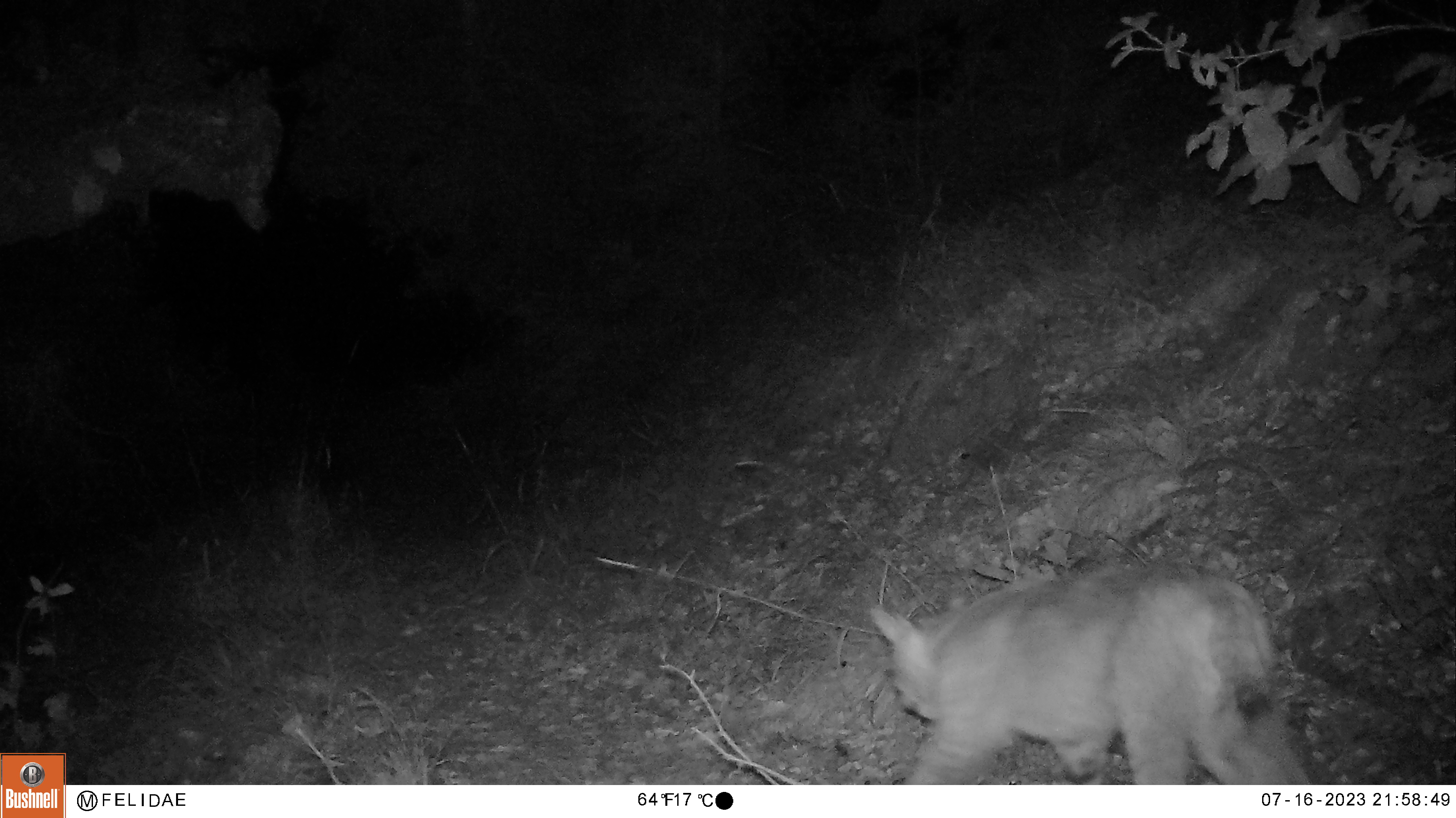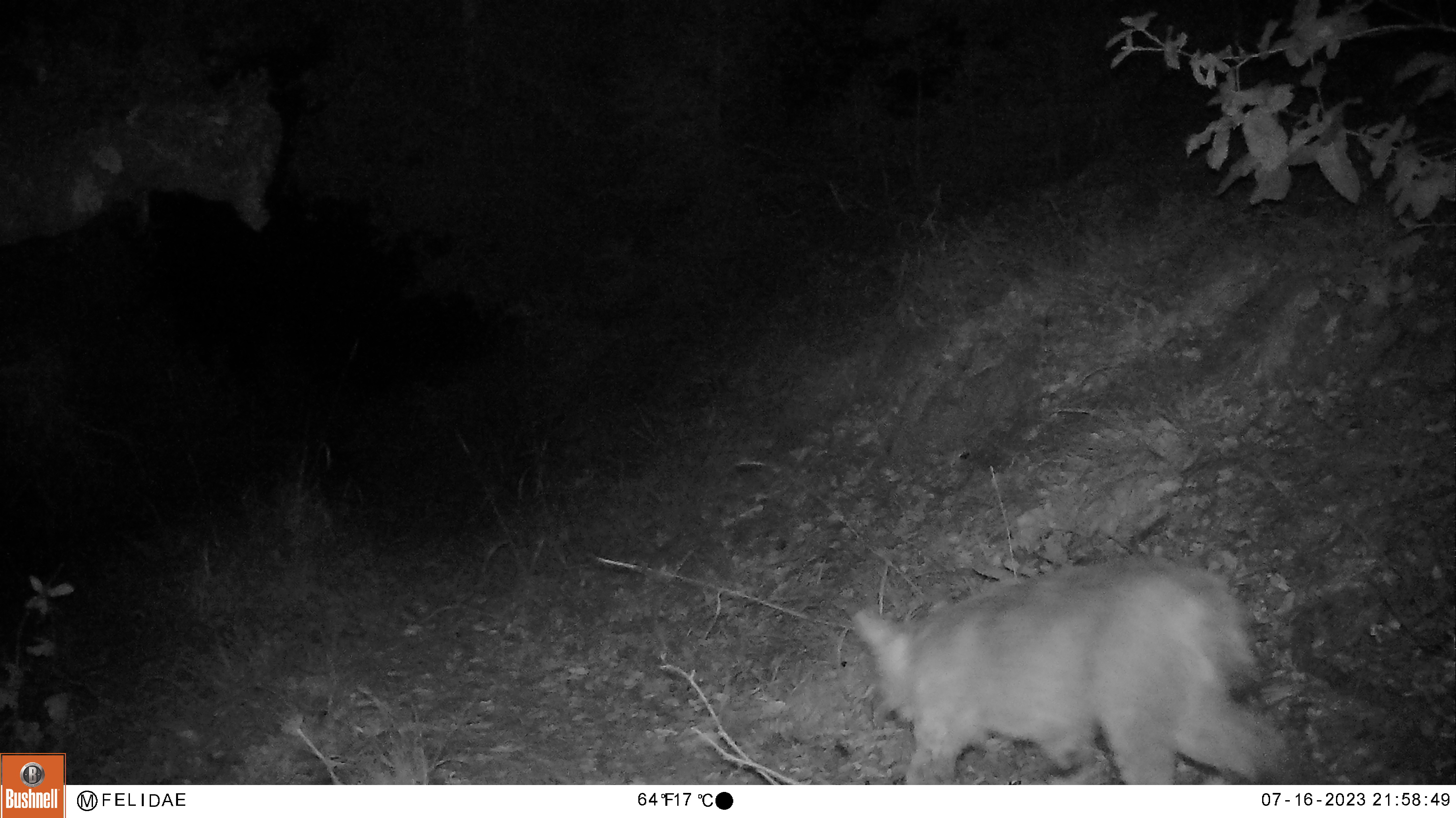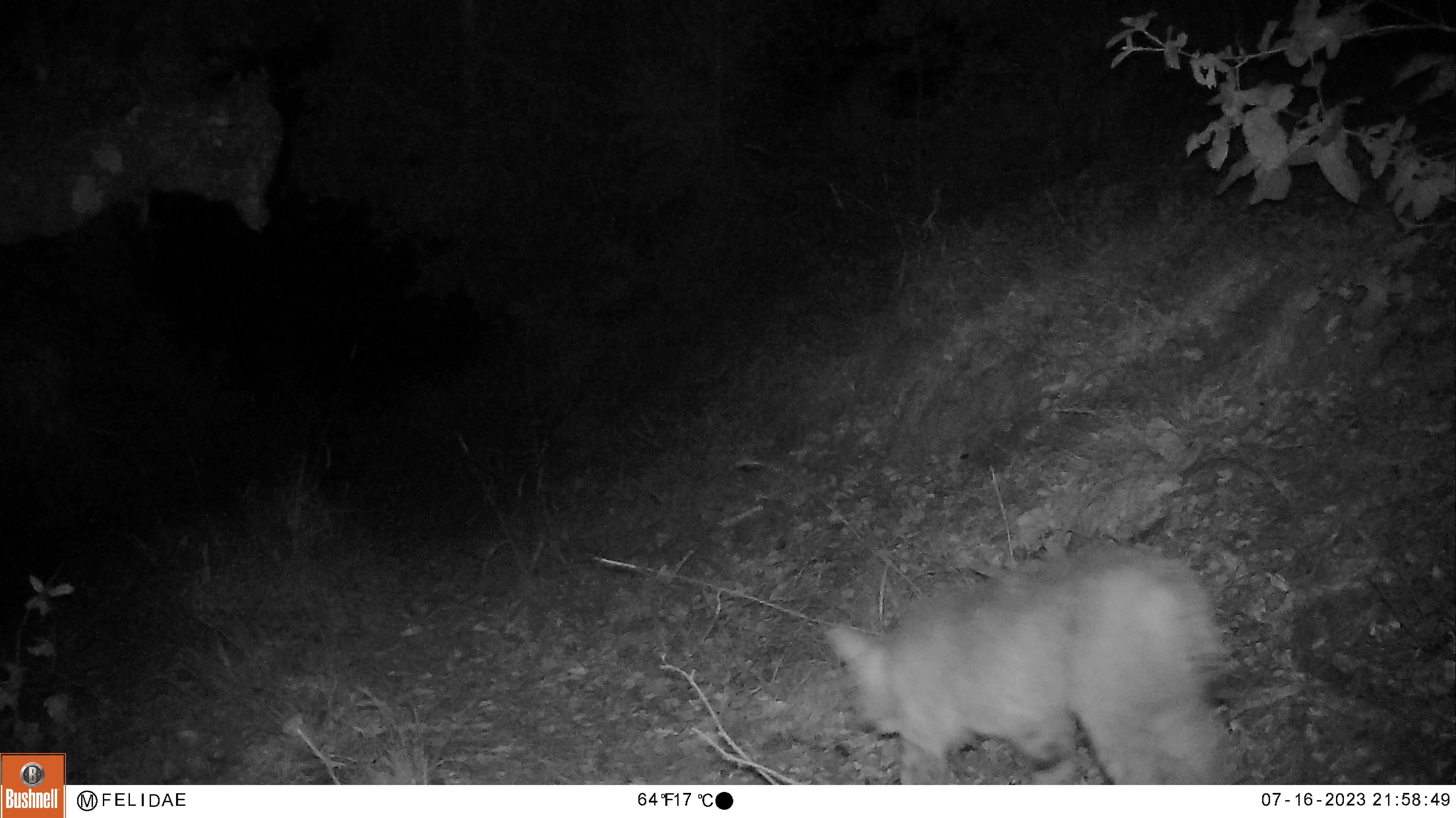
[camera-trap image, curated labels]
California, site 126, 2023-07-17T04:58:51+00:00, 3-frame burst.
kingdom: Animalia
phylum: Chordata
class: Mammalia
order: Carnivora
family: Felidae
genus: Lynx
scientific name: Lynx rufus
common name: bobcat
Bobcat (Lynx rufus).